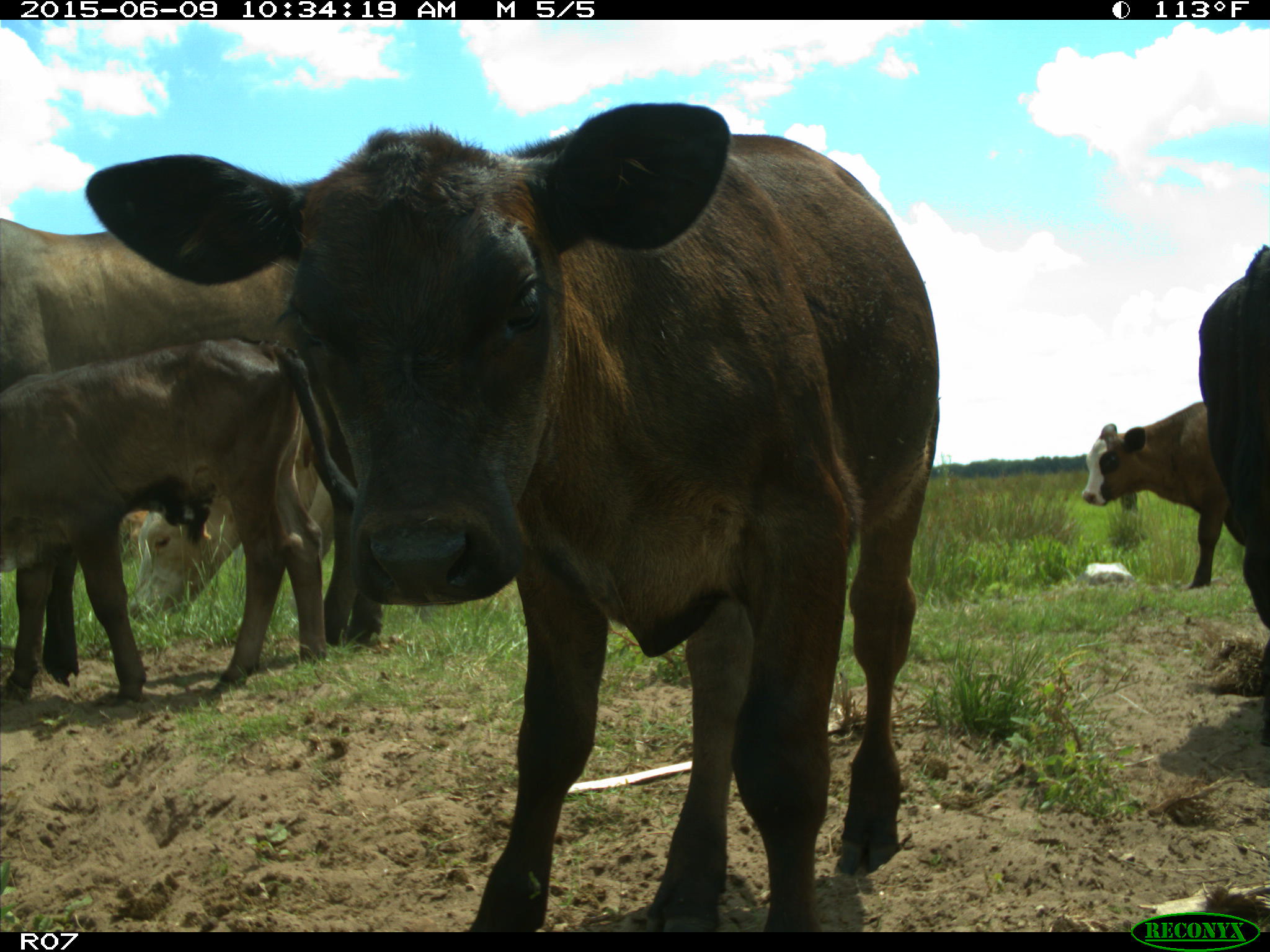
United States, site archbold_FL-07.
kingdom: Animalia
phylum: Chordata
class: Mammalia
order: Artiodactyla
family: Bovidae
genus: Bos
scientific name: Bos taurus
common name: domestic cow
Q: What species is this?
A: Bos taurus (domestic cow).